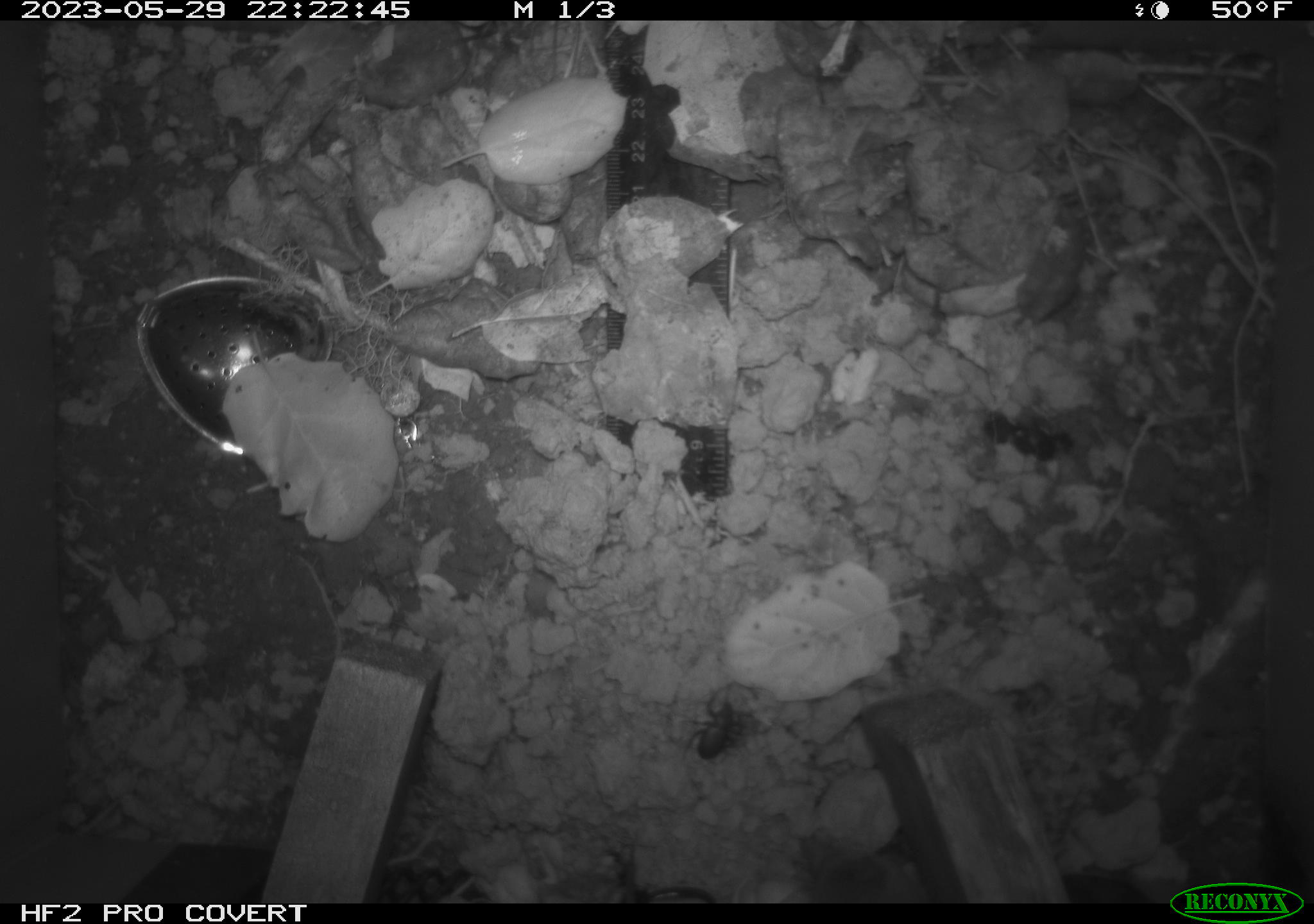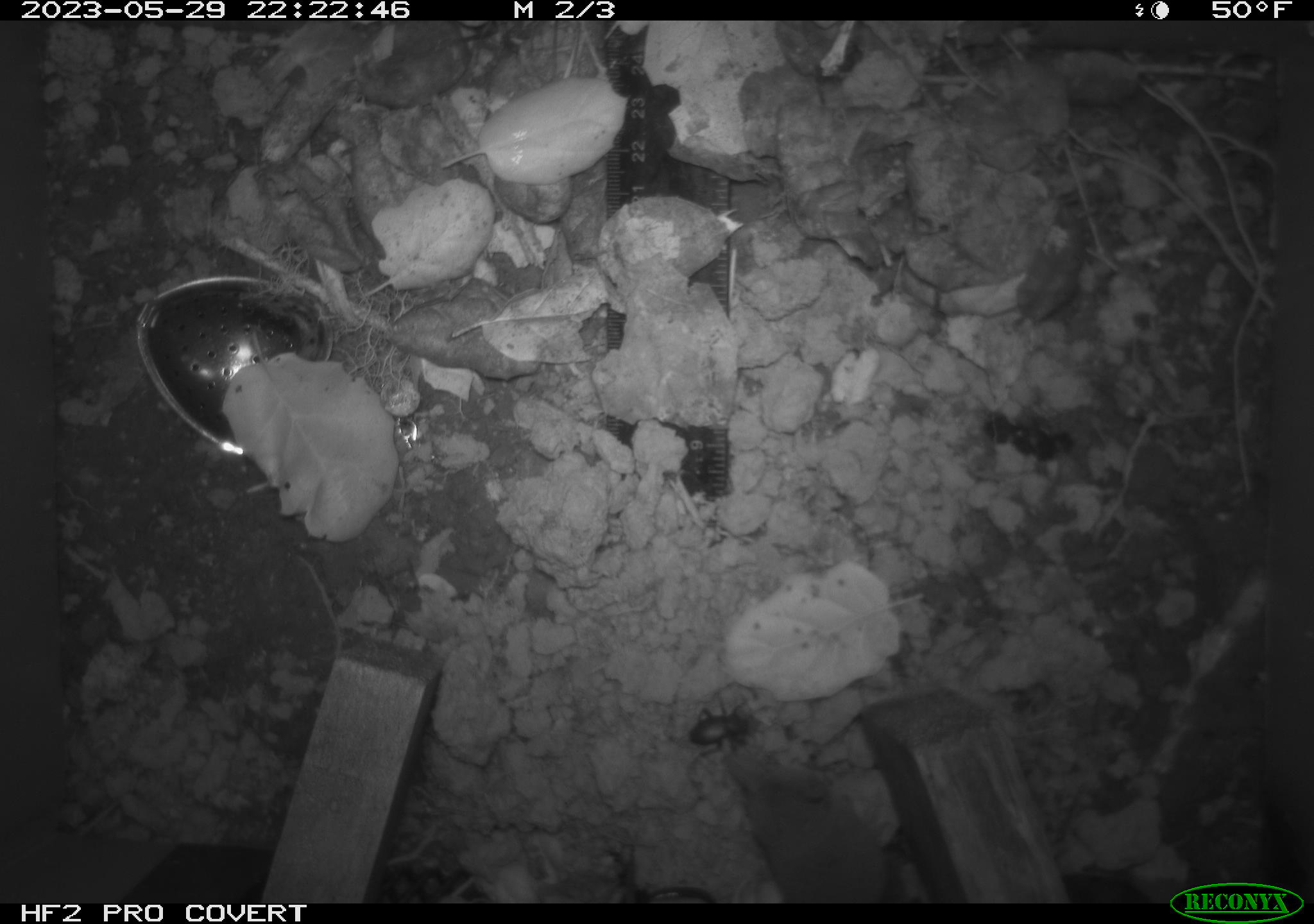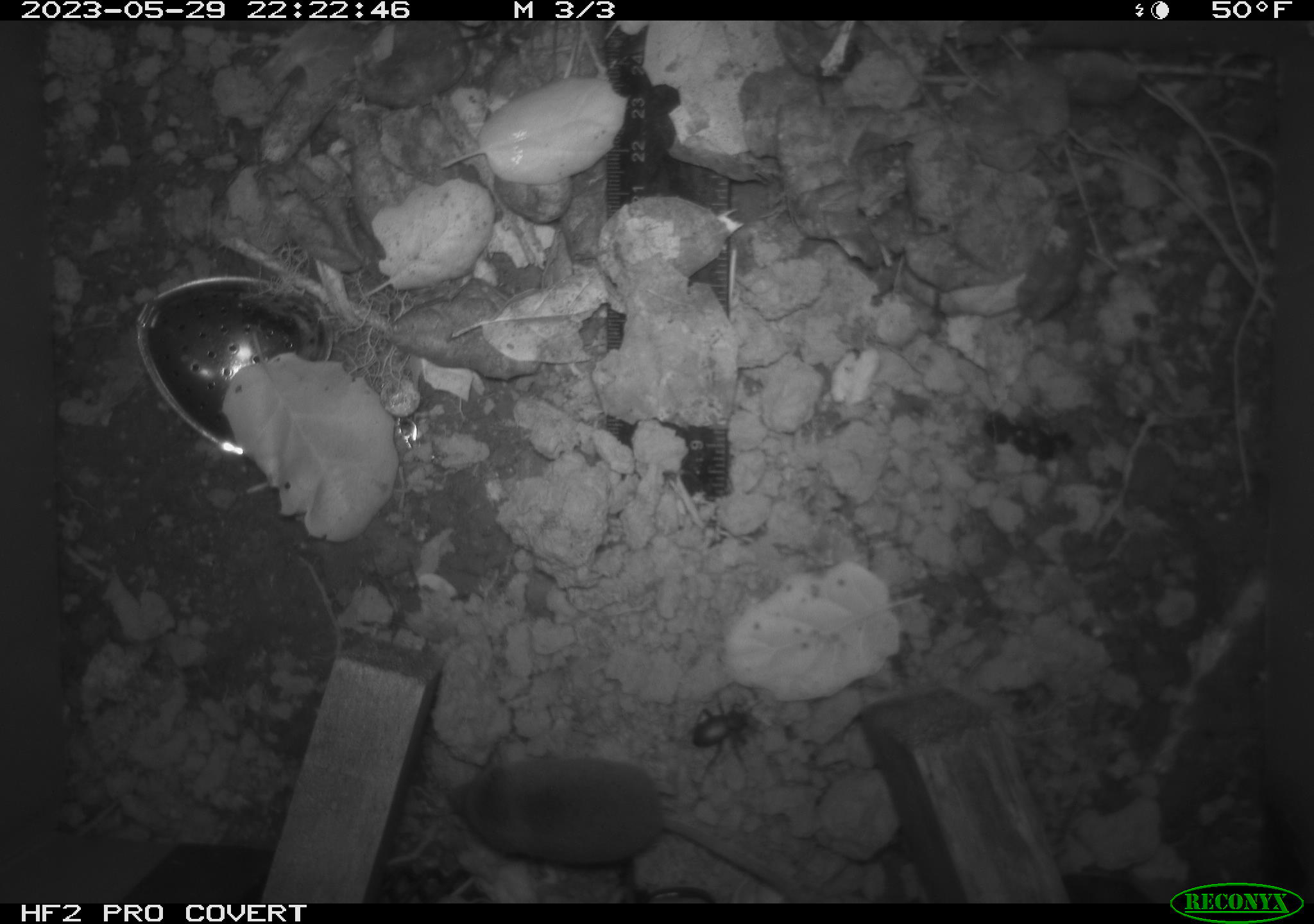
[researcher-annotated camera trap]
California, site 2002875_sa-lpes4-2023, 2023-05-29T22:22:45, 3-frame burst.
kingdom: Animalia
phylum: Chordata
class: Mammalia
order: Eulipotyphla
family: Soricidae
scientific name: Soricidae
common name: shrews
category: soricidae family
Soricidae family (shrews) (Soricidae).